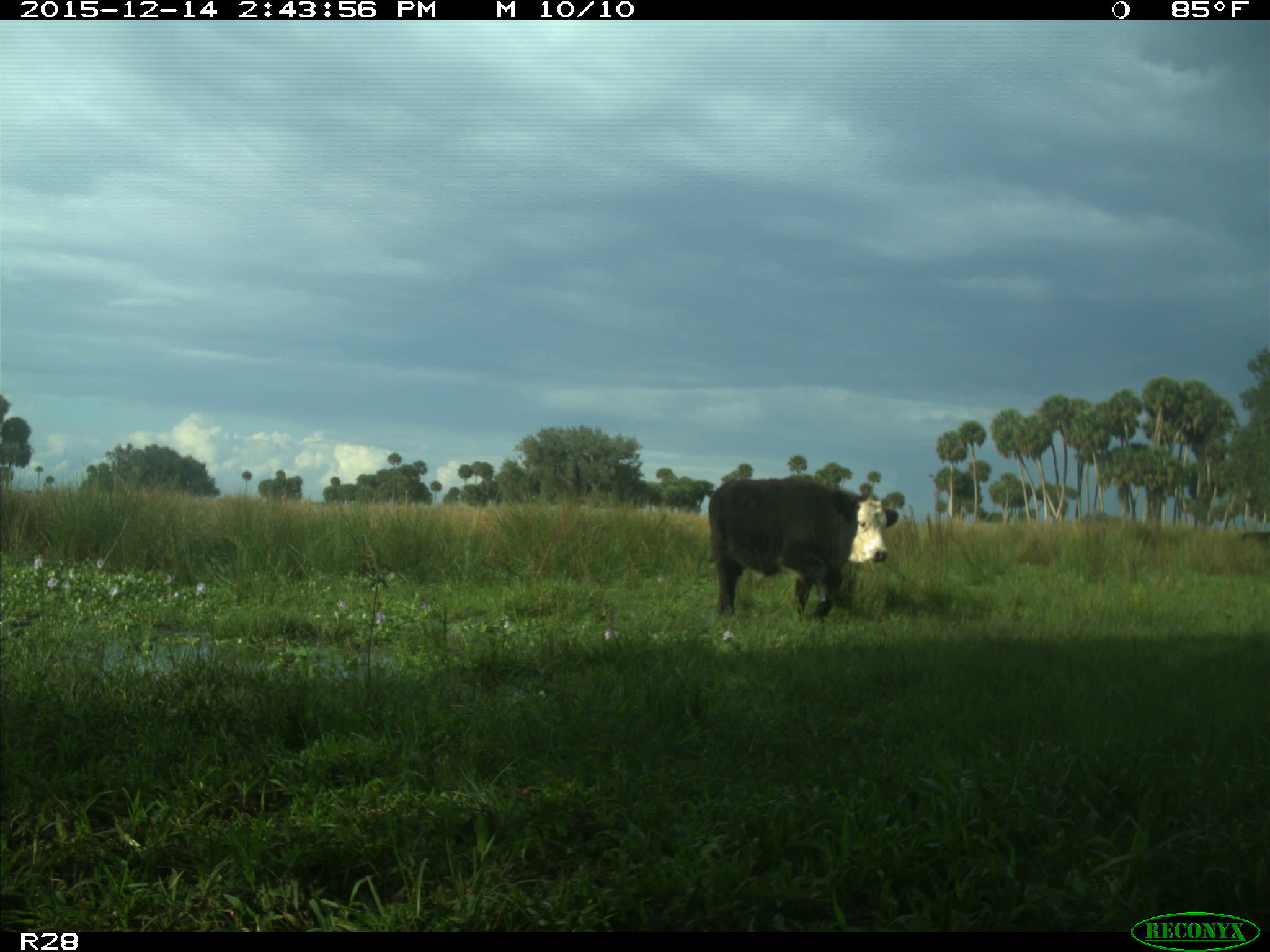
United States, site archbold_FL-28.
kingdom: Animalia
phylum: Chordata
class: Mammalia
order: Artiodactyla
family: Bovidae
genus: Bos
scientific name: Bos taurus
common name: domestic cow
Bos taurus (domestic cow).